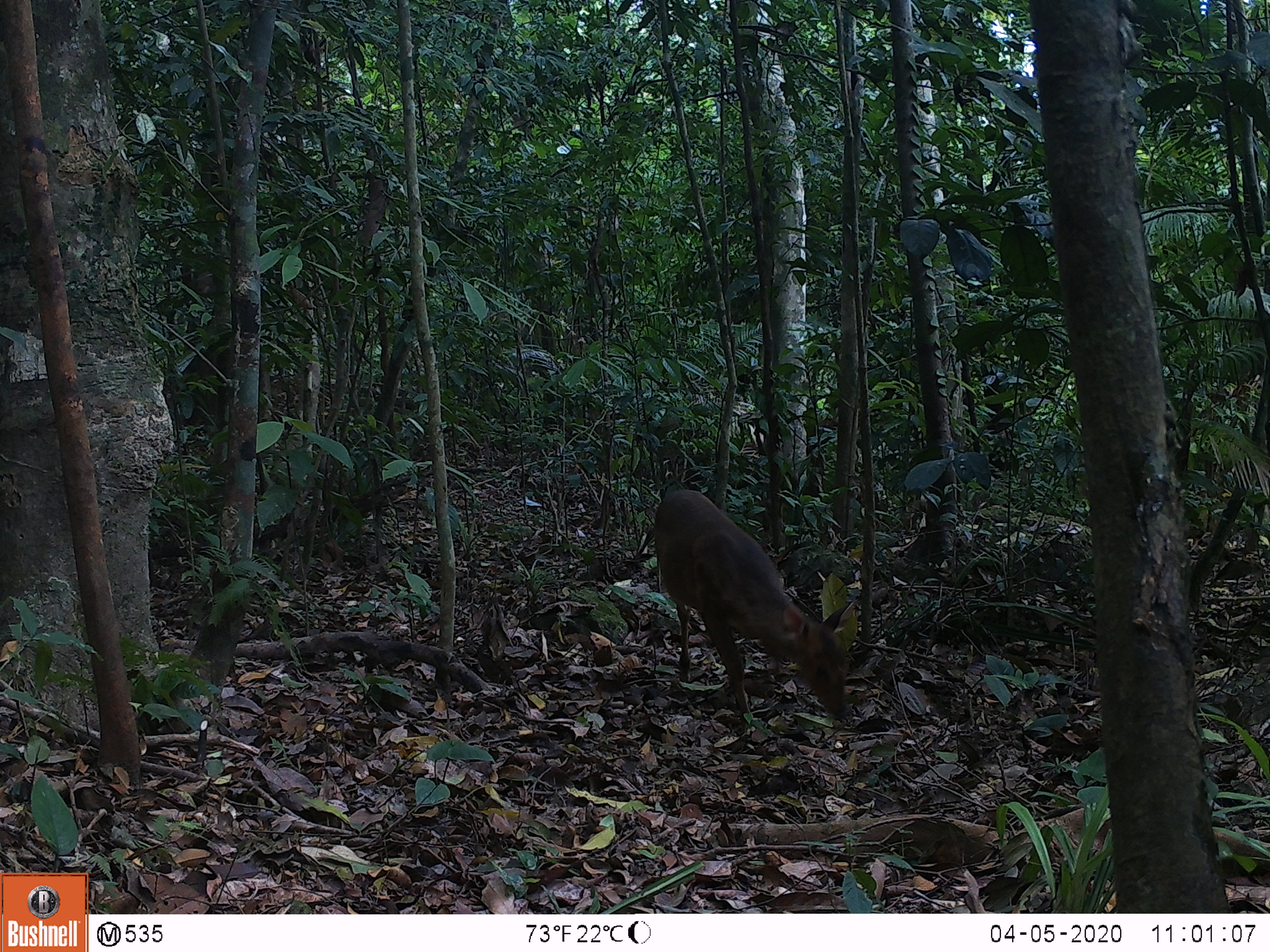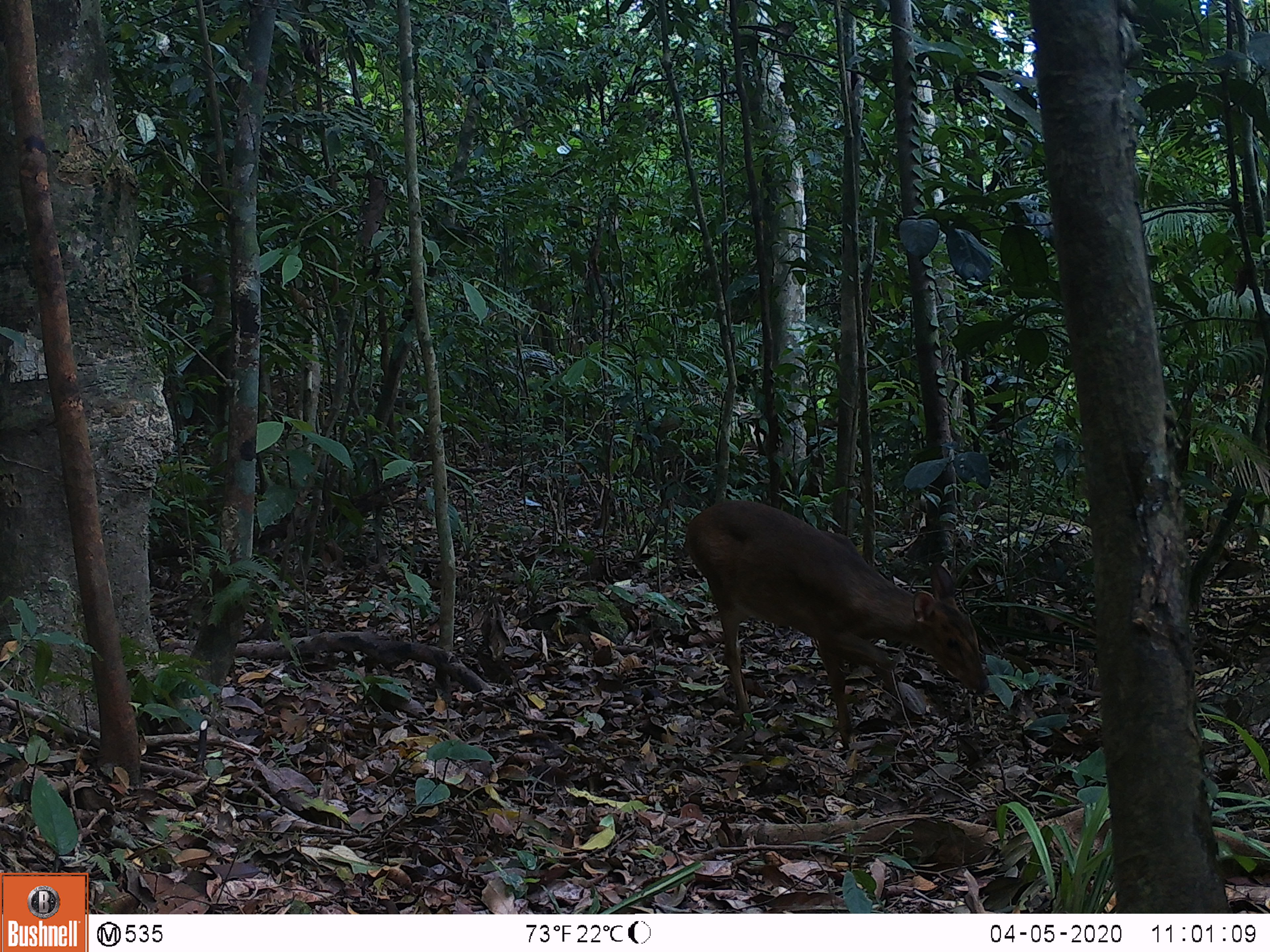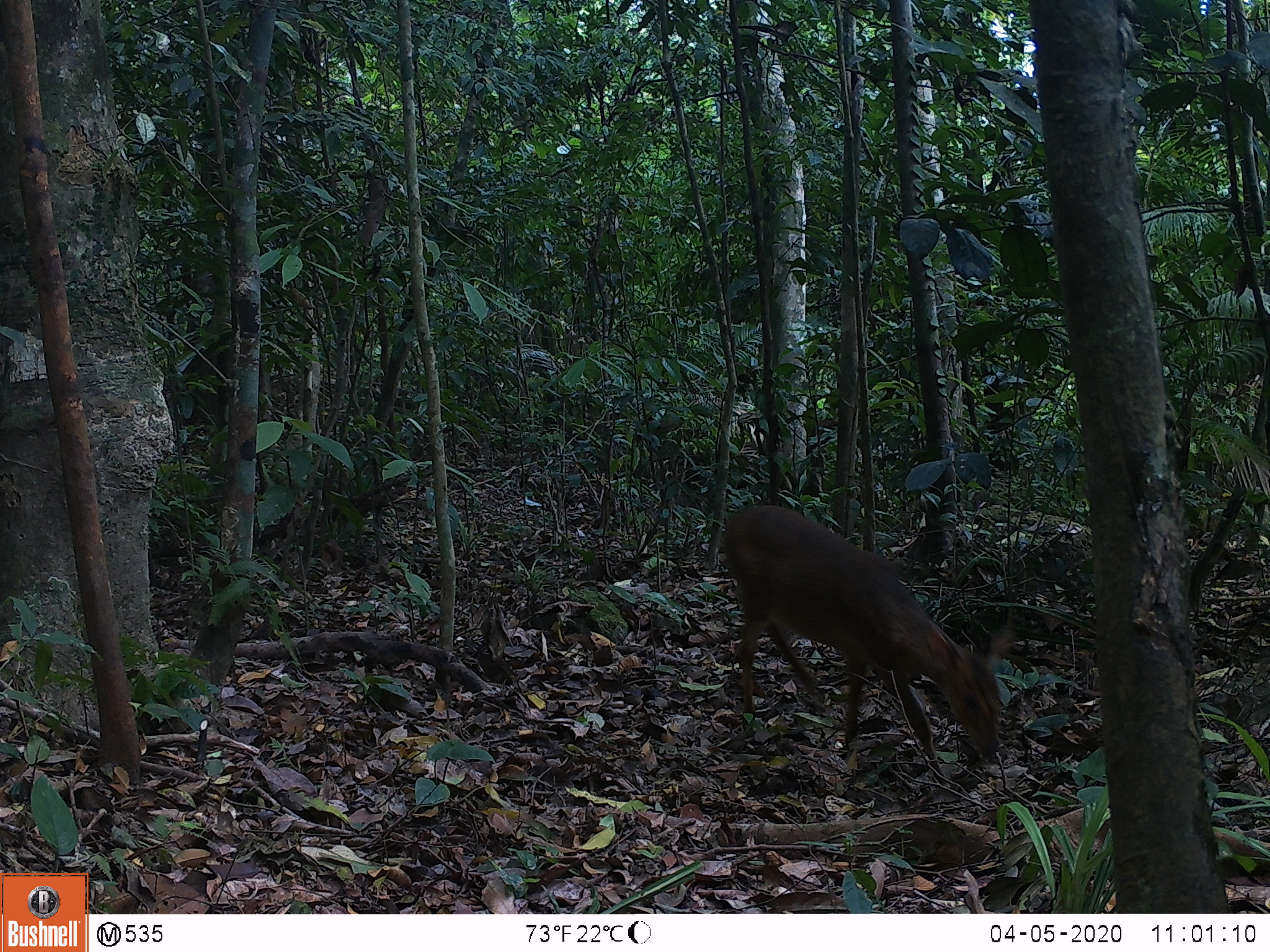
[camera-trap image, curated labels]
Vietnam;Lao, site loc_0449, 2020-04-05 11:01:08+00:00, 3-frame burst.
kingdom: Animalia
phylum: Chordata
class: Mammalia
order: Artiodactyla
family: Cervidae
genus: Muntiacus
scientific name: Muntiacus vuquangensis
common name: large-antlered muntjac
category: large antlered muntjac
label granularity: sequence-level